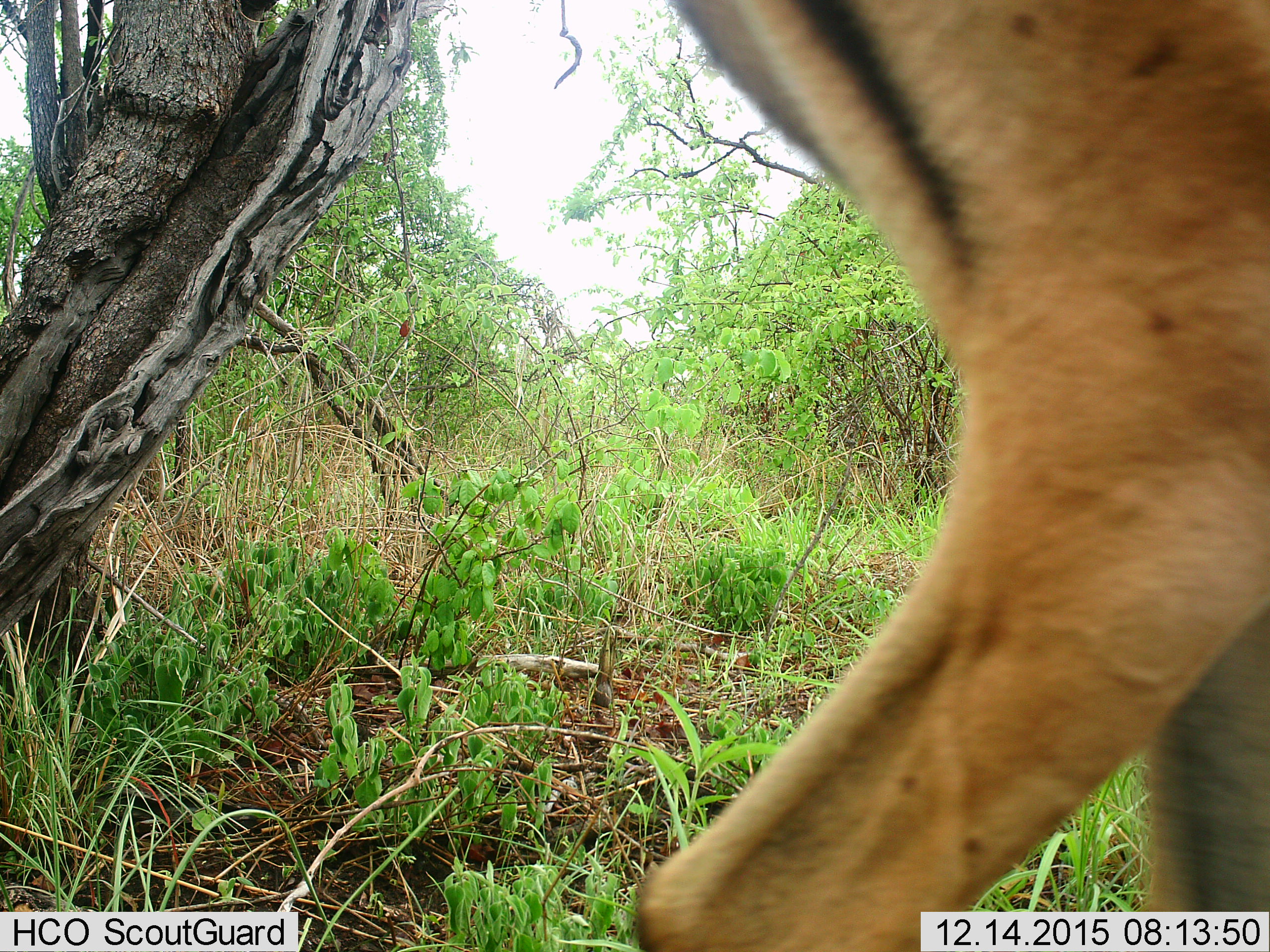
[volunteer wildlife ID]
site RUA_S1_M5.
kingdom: Animalia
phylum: Chordata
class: Mammalia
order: Artiodactyla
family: Bovidae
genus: Aepyceros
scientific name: Aepyceros melampus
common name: impala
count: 1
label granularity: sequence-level